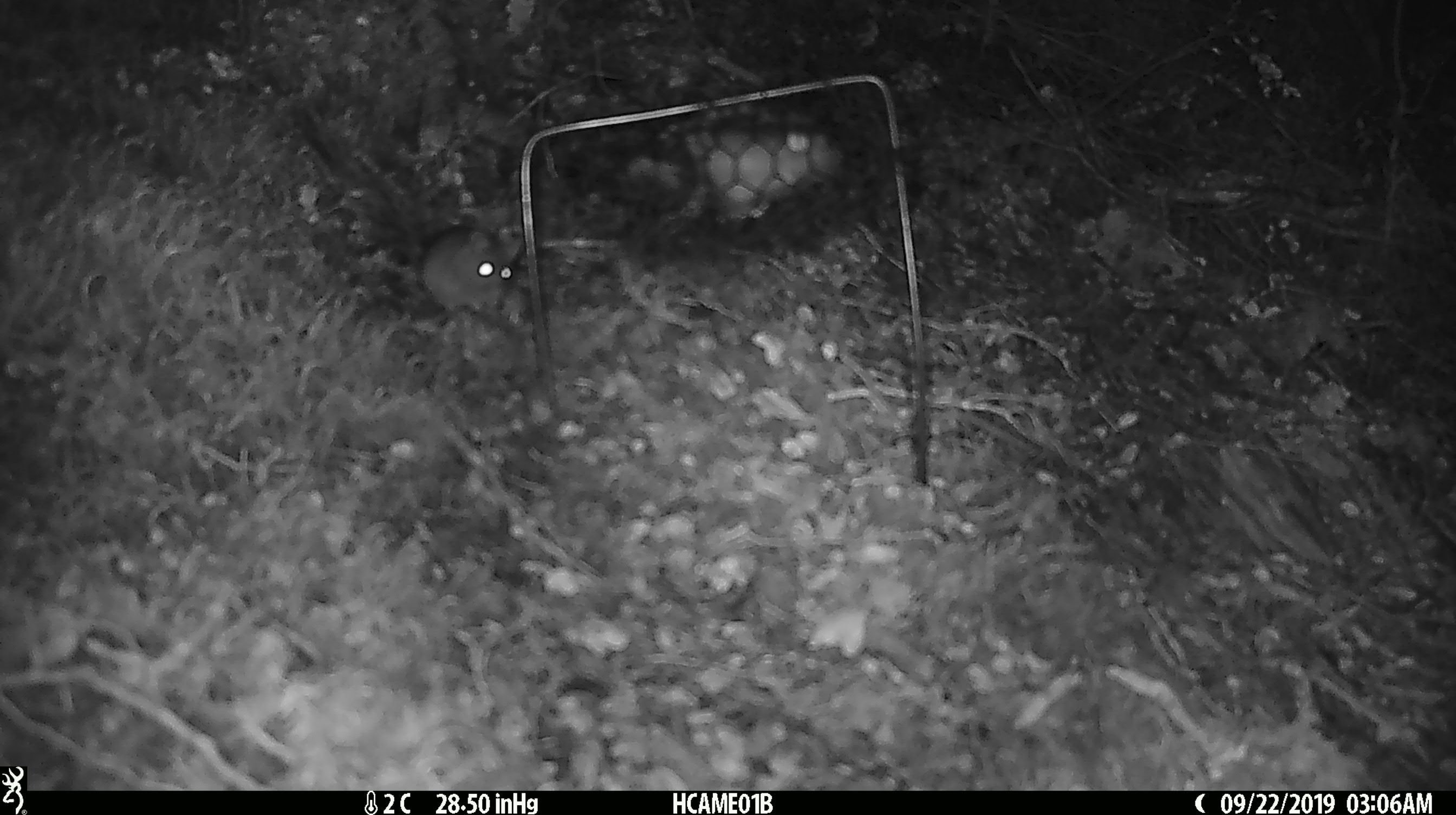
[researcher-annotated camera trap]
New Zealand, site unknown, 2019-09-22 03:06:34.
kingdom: Animalia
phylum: Chordata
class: Mammalia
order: Rodentia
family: Muridae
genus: Mus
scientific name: Mus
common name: mouse